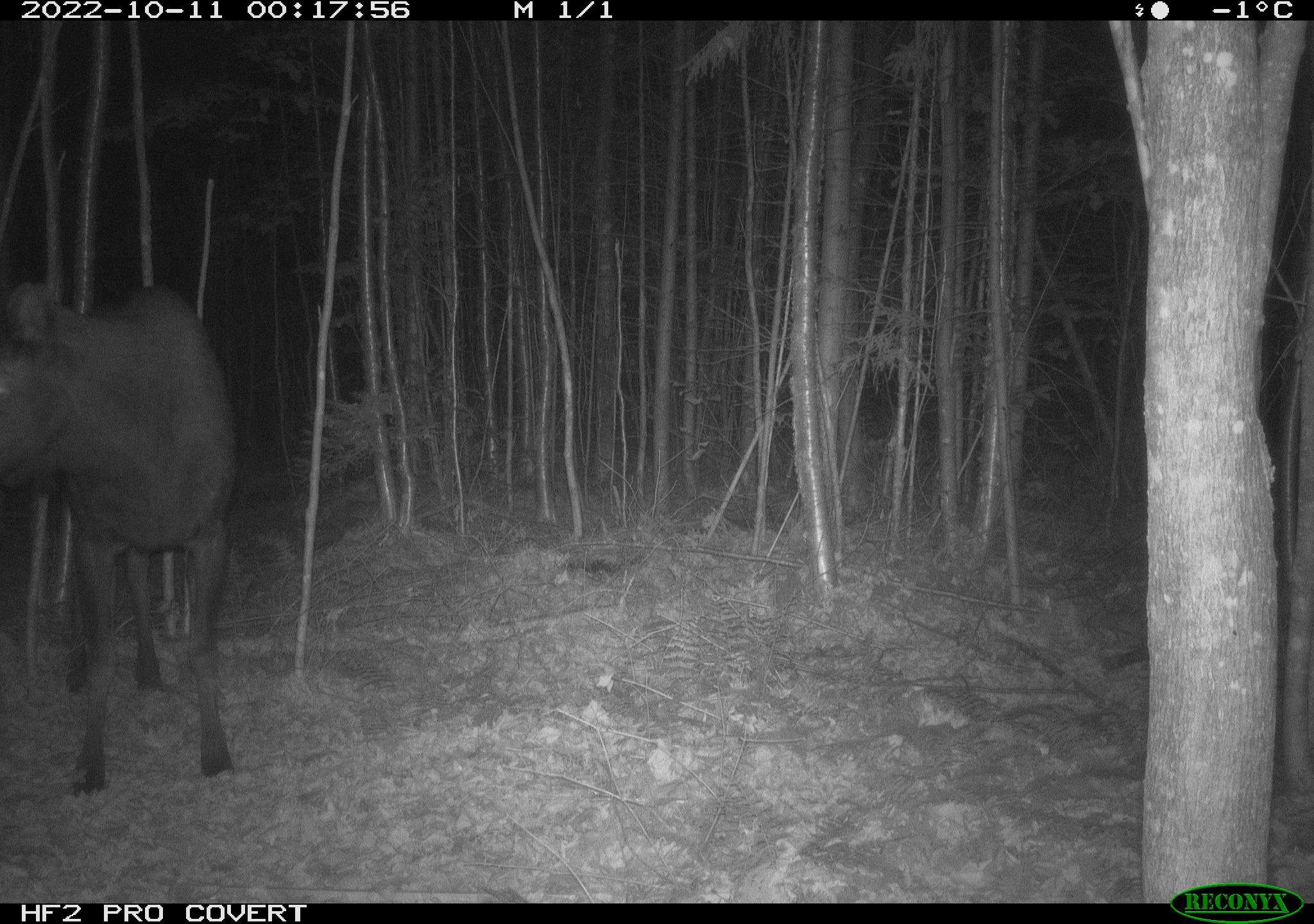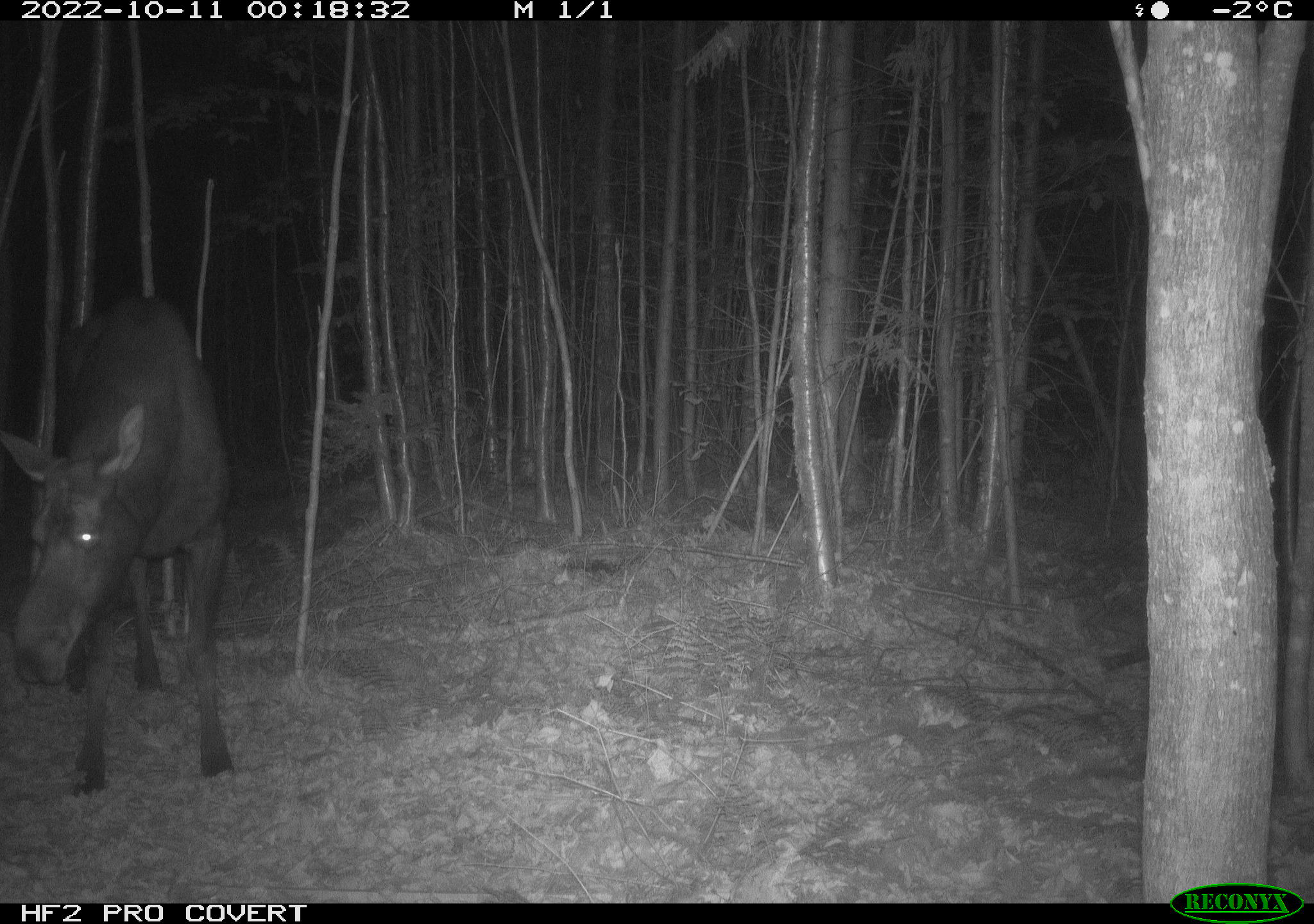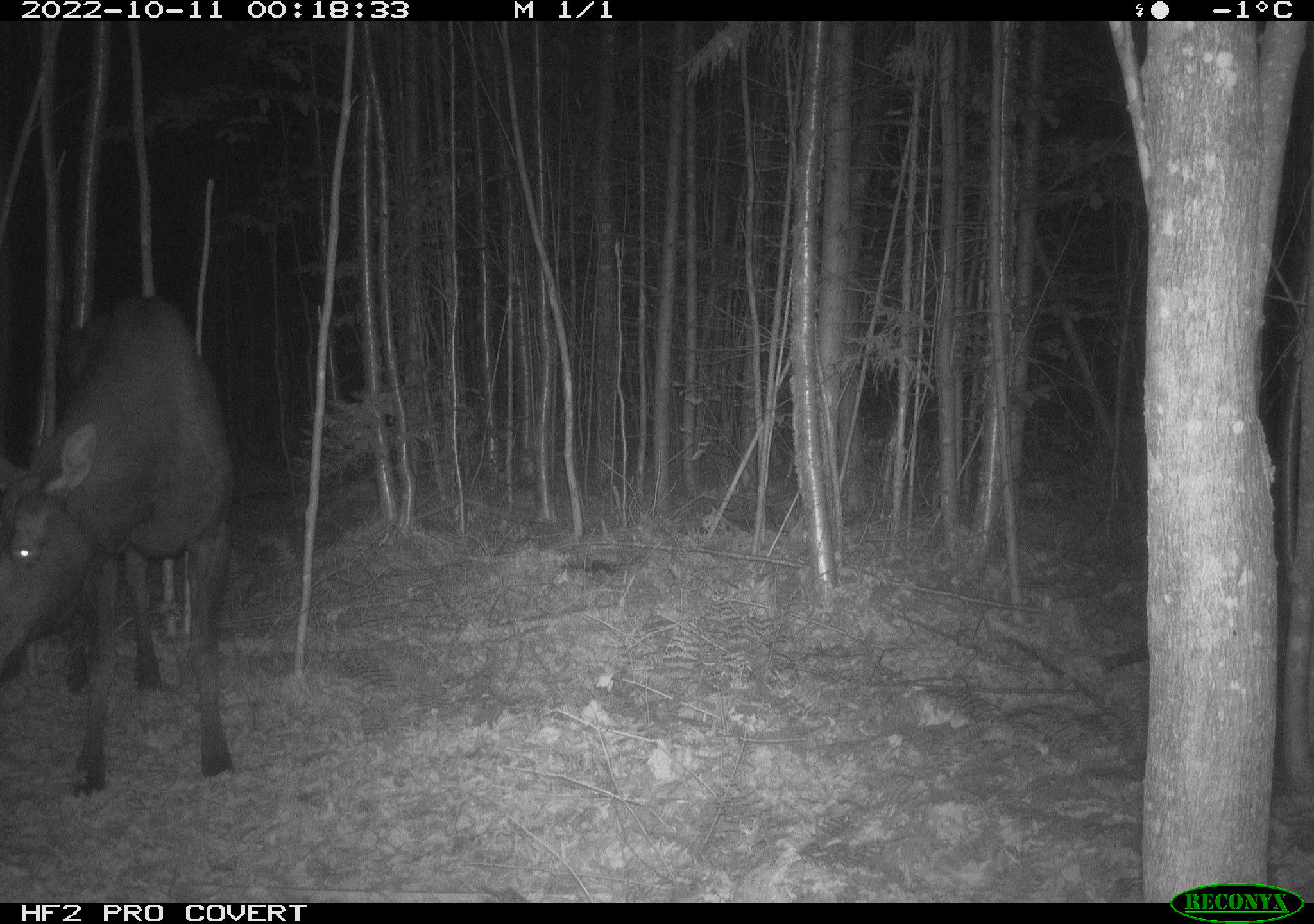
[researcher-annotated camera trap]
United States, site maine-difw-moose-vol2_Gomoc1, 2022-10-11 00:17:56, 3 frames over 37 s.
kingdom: Animalia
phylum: Chordata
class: Mammalia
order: Artiodactyla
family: Cervidae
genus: Alces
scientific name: Alces alces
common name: moose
Moose (Alces alces).